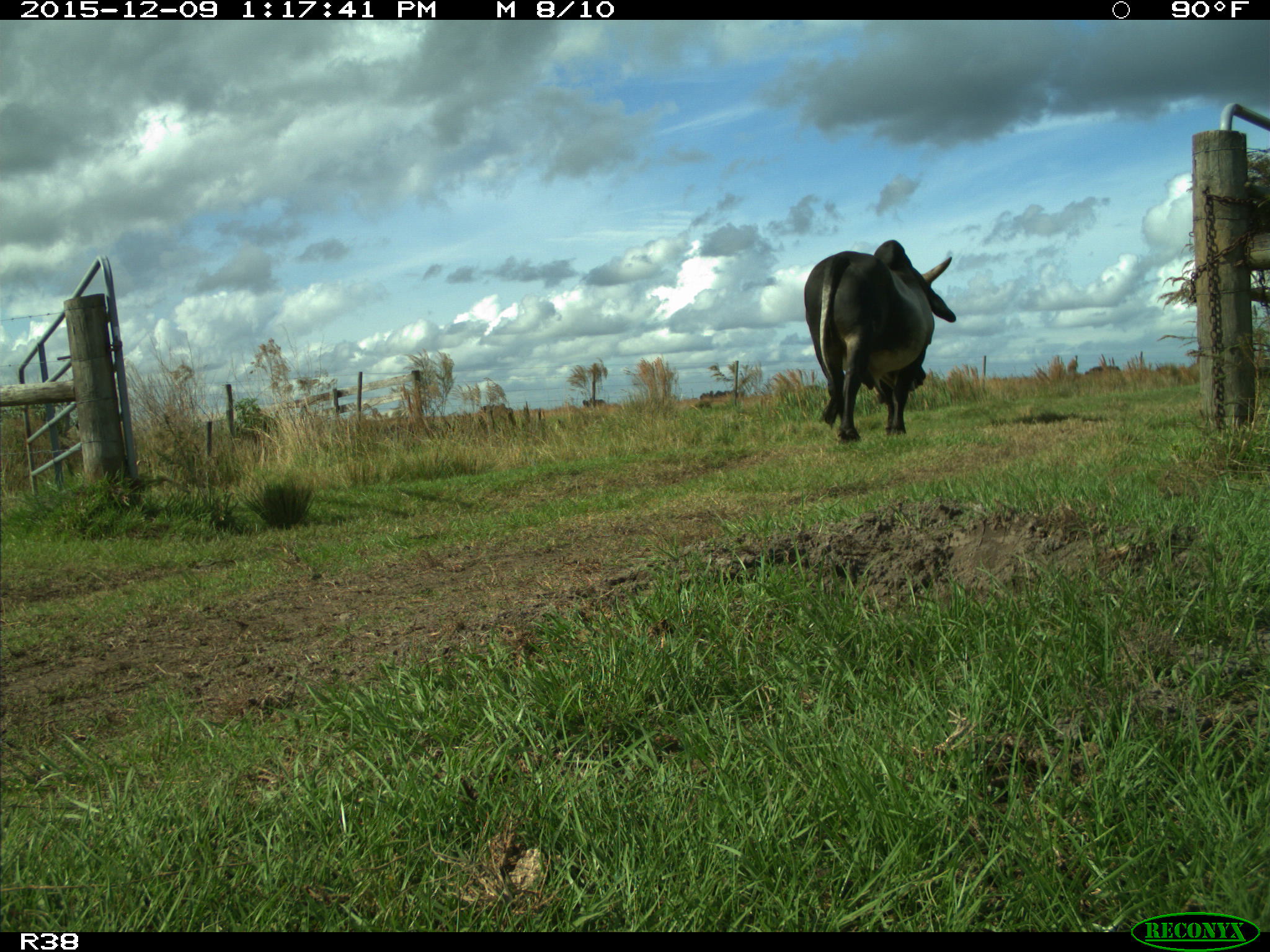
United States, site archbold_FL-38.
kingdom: Animalia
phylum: Chordata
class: Mammalia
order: Artiodactyla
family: Bovidae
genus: Bos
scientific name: Bos taurus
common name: domestic cow